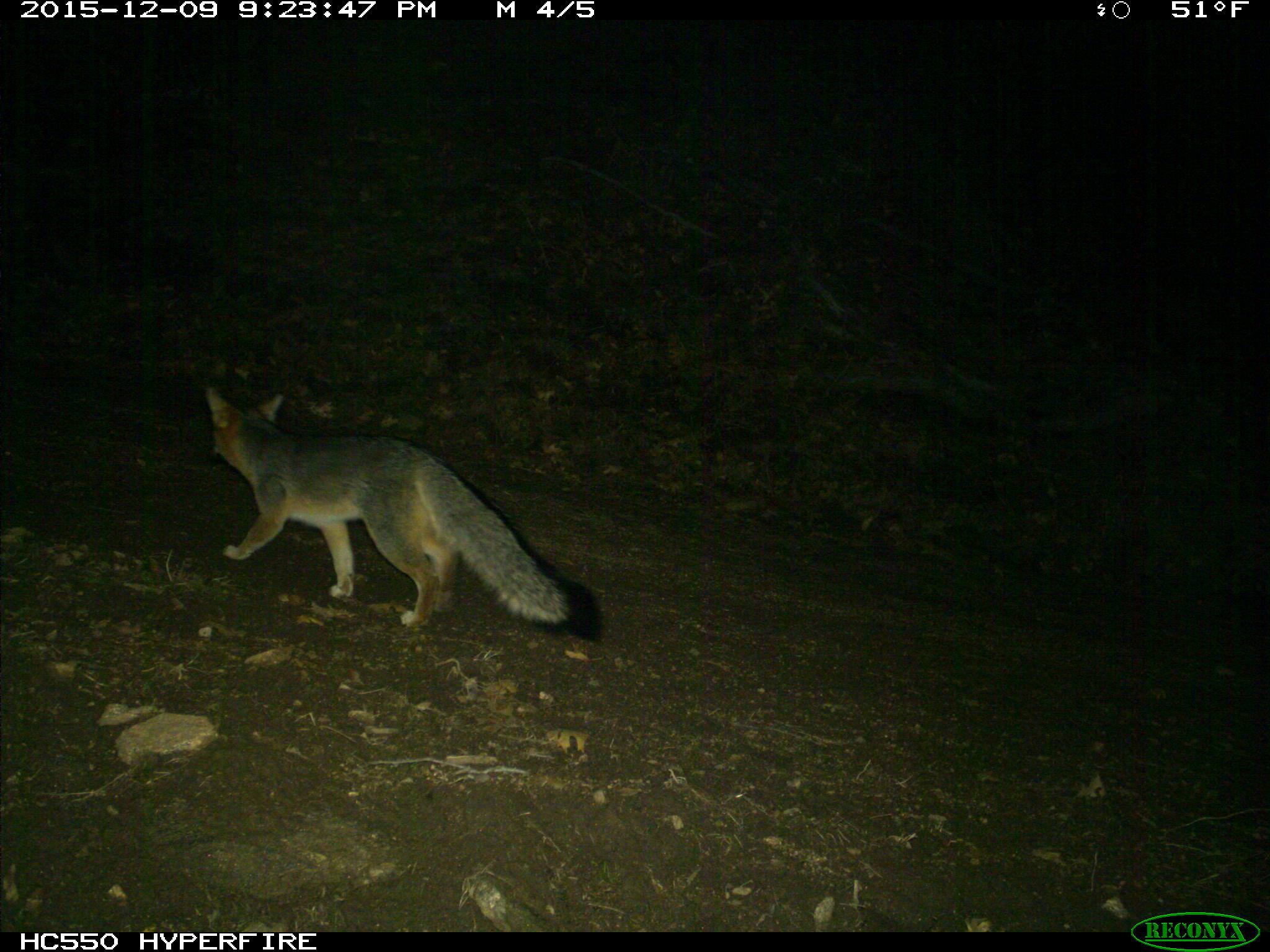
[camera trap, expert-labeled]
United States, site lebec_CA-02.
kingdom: Animalia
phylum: Chordata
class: Mammalia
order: Carnivora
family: Canidae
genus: Urocyon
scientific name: Urocyon cinereoargenteus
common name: gray fox